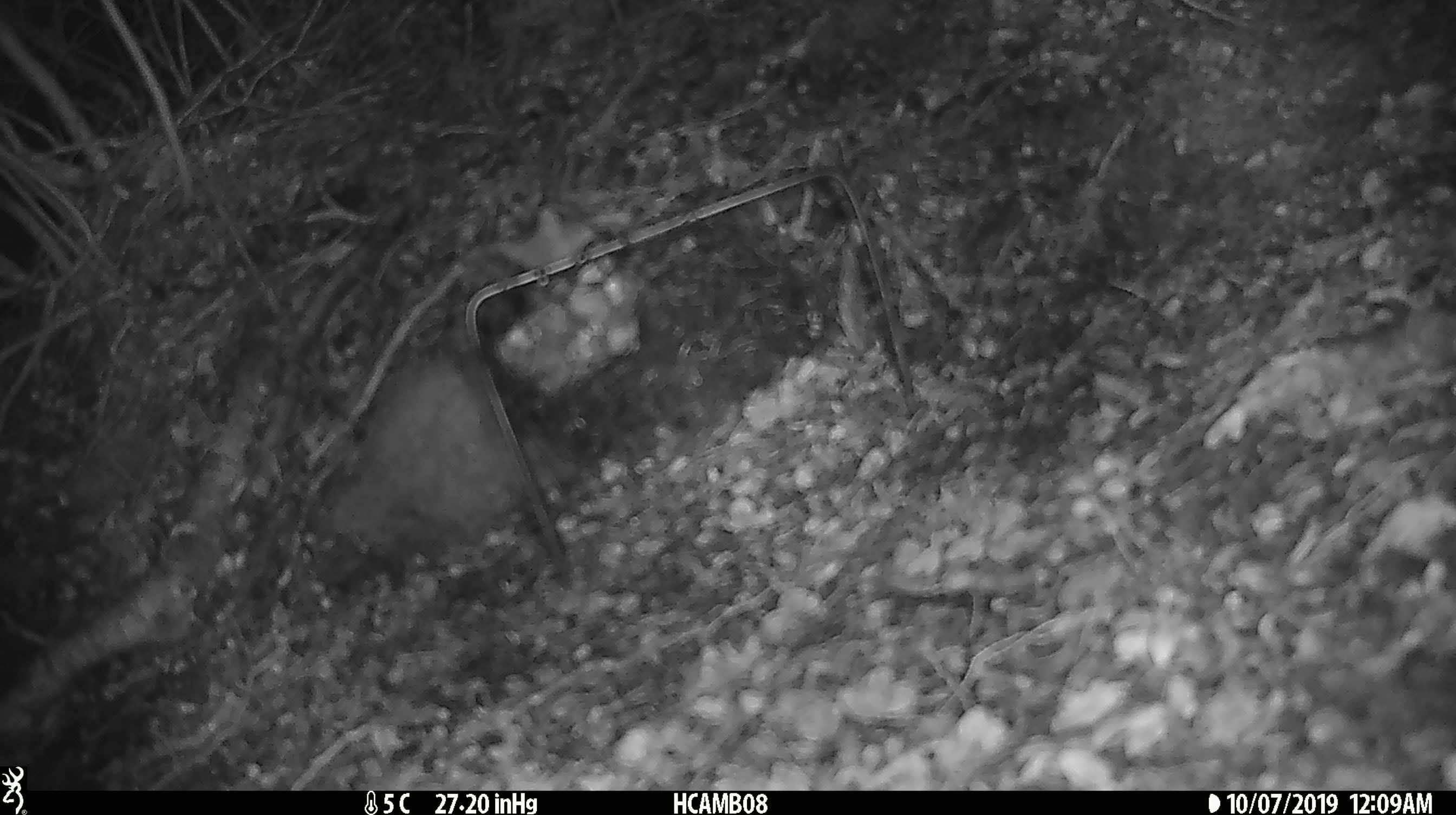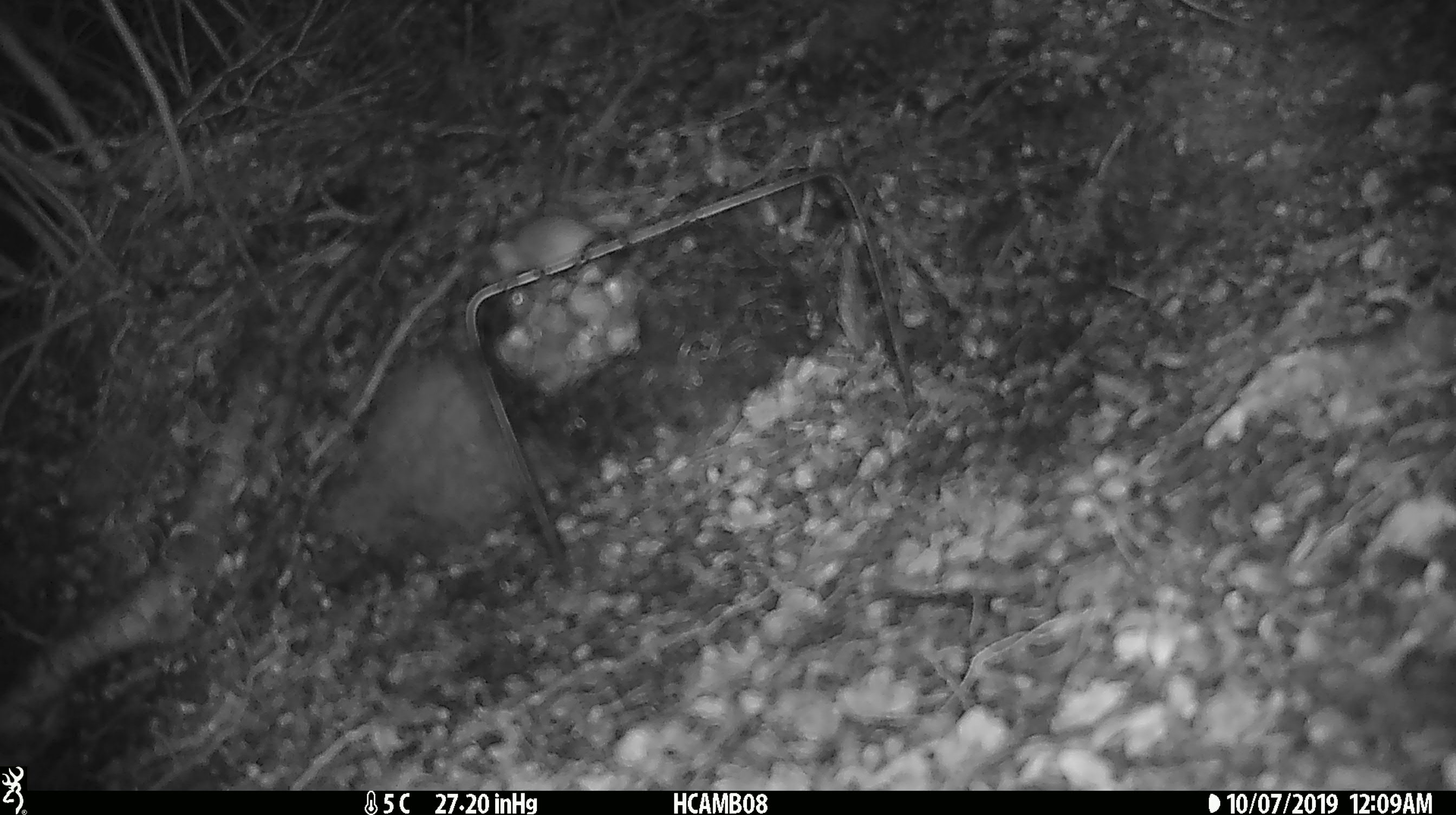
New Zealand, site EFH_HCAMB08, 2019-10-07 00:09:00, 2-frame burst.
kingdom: Animalia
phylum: Chordata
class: Mammalia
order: Rodentia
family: Muridae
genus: Mus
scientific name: Mus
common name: mouse